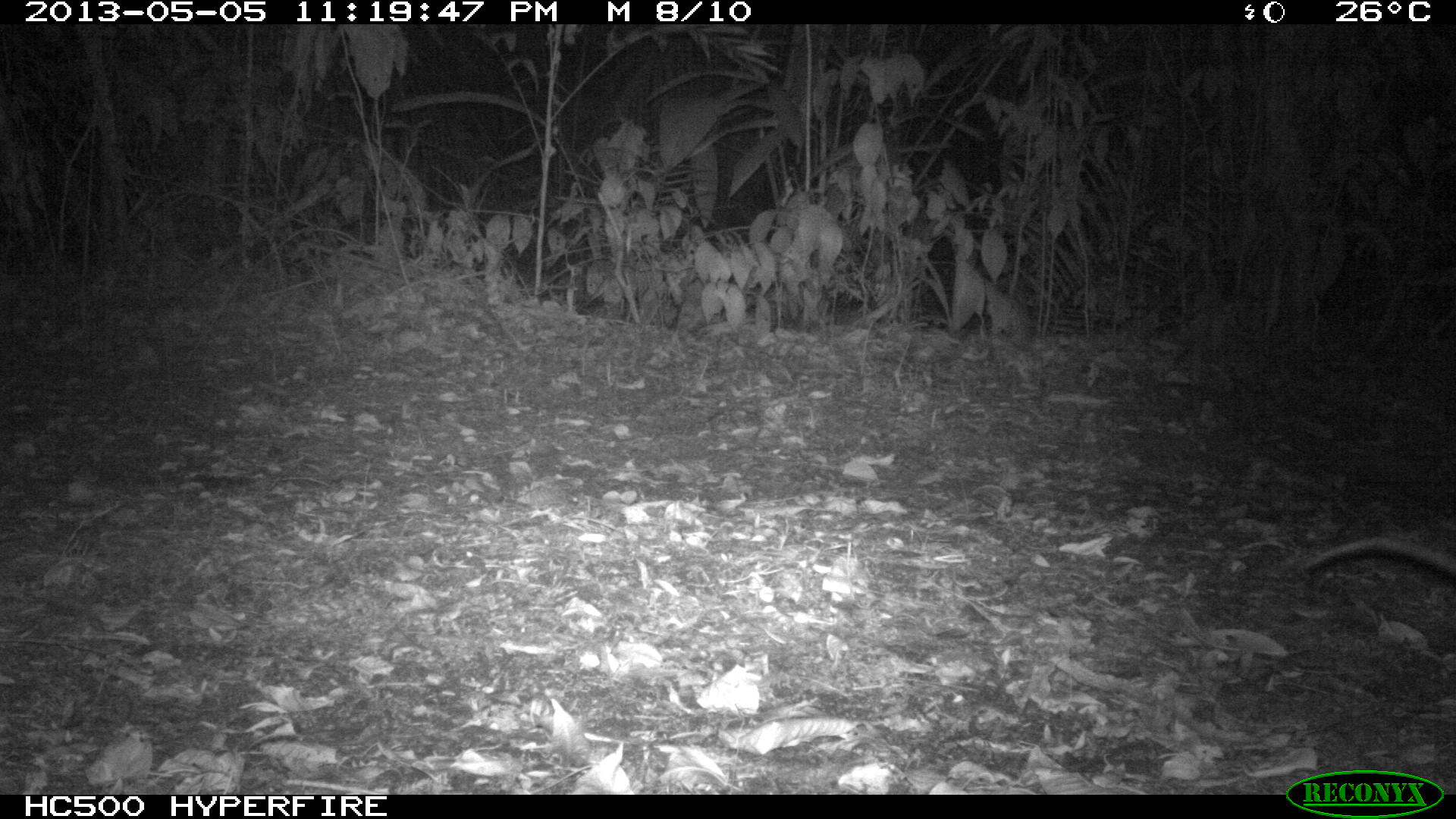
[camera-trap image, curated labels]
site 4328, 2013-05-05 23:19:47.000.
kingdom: Animalia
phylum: Chordata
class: Mammalia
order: Didelphimorphia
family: Didelphidae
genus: Didelphis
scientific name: Didelphis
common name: american opossums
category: didelphis sp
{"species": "didelphis sp (american opossums) (Didelphis)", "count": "1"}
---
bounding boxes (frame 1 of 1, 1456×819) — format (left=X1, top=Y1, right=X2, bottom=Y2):
didelphis sp: (left=1299, top=533, right=1456, bottom=584)